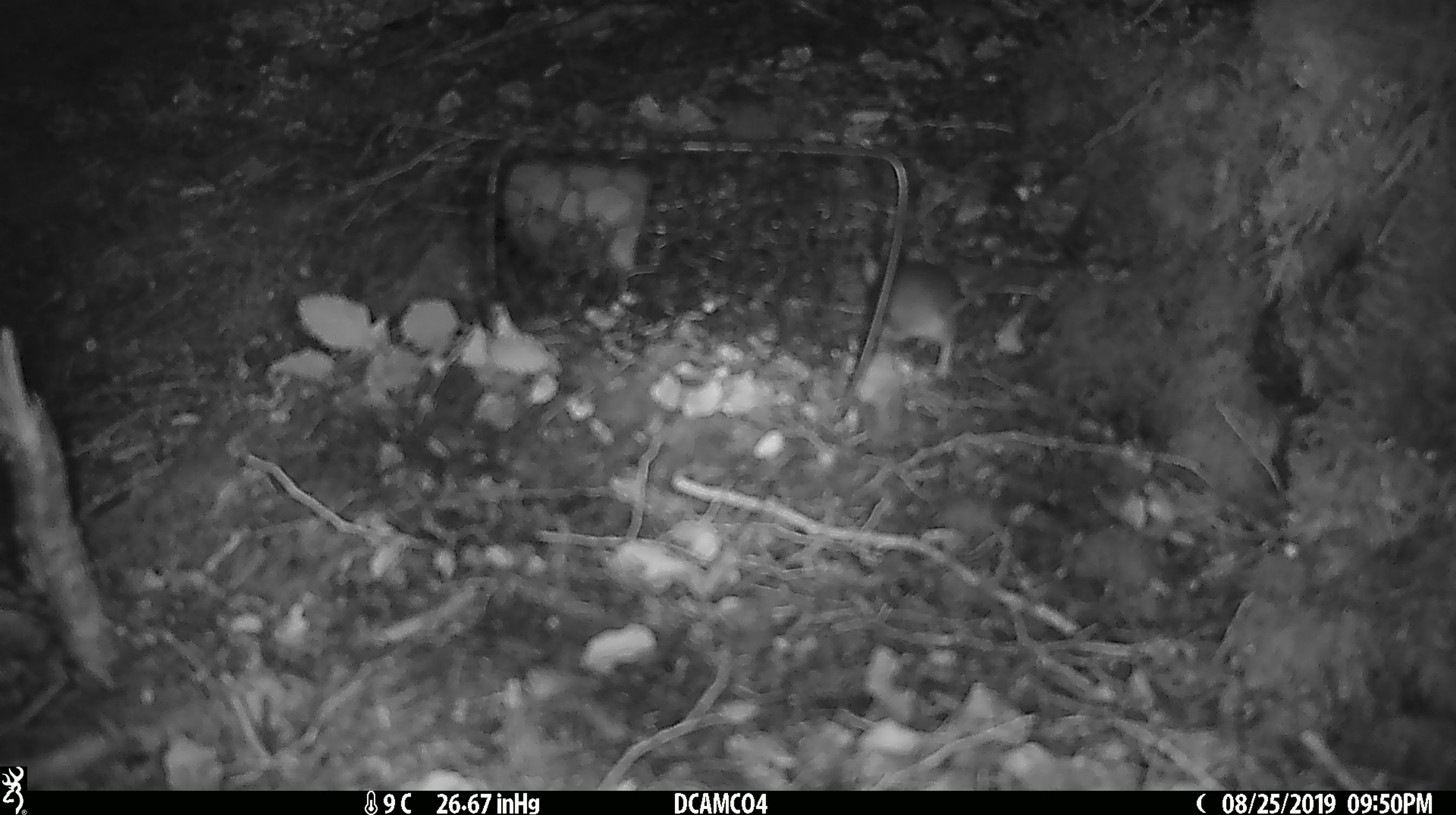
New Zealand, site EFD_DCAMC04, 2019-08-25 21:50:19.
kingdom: Animalia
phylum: Chordata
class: Mammalia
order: Rodentia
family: Muridae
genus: Mus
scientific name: Mus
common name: mouse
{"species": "mouse (Mus)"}